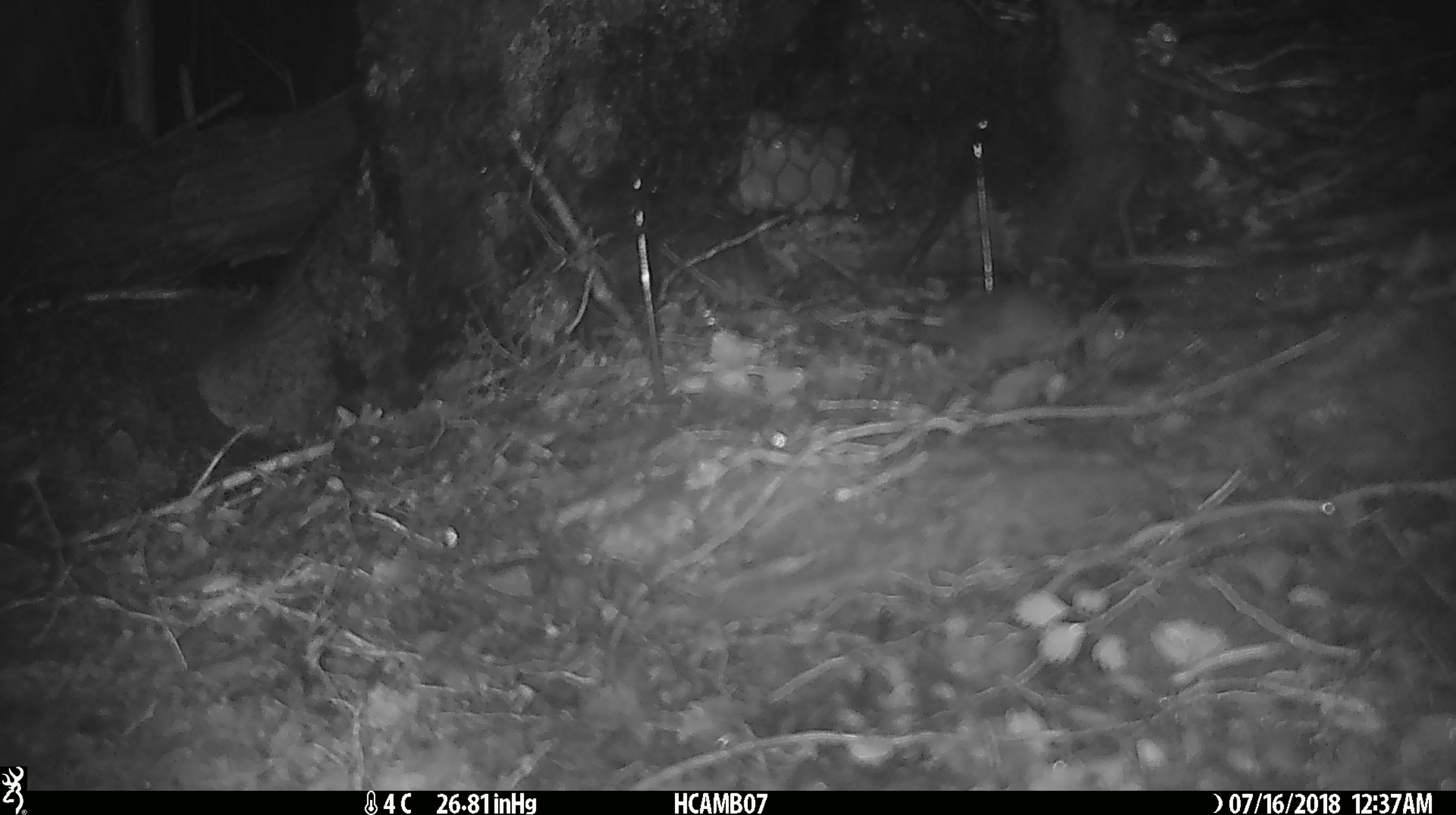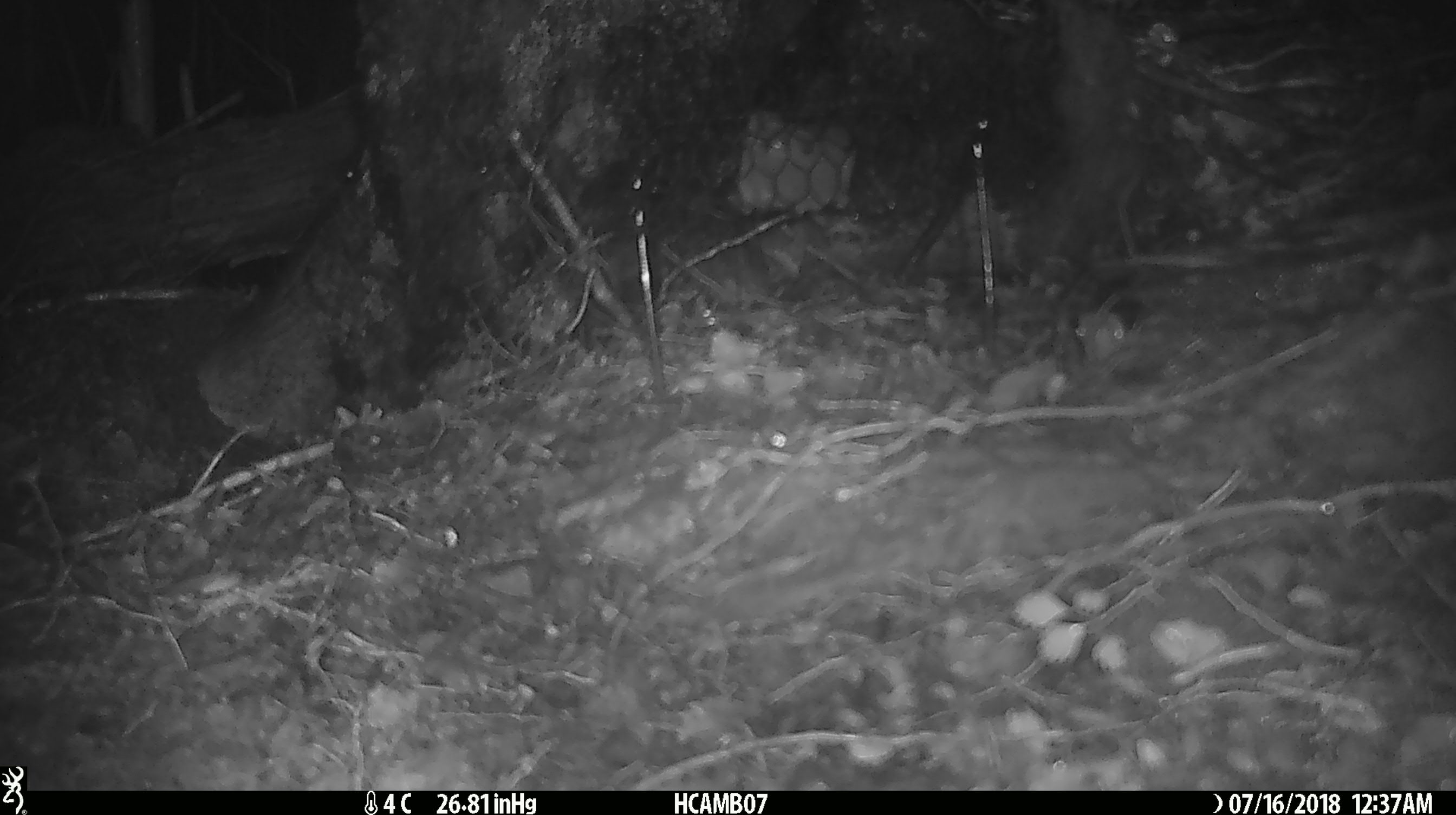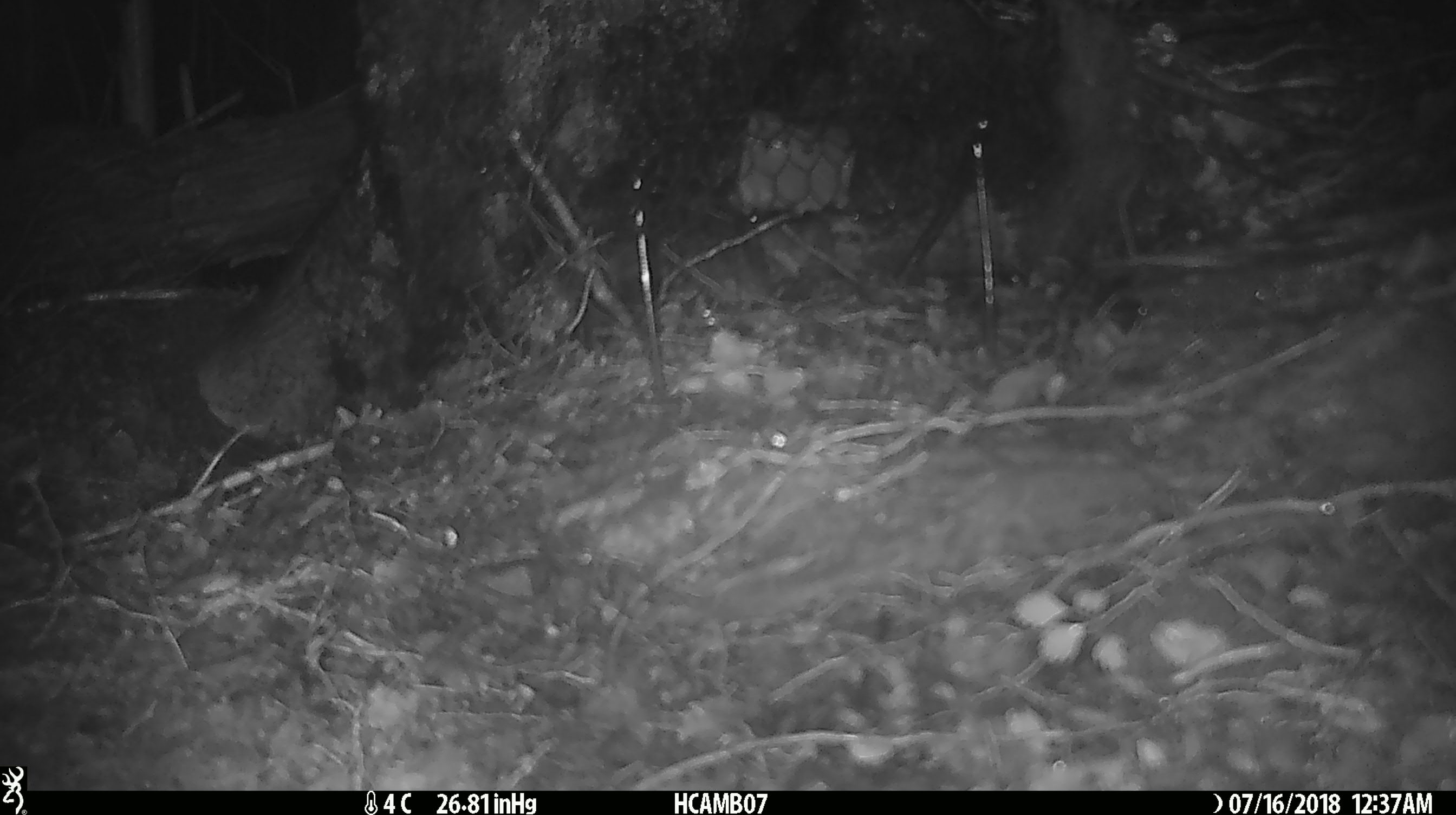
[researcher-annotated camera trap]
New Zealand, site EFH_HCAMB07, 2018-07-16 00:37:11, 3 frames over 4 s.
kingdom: Animalia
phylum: Chordata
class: Mammalia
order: Rodentia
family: Muridae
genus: Mus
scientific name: Mus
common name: mouse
Mouse (Mus).